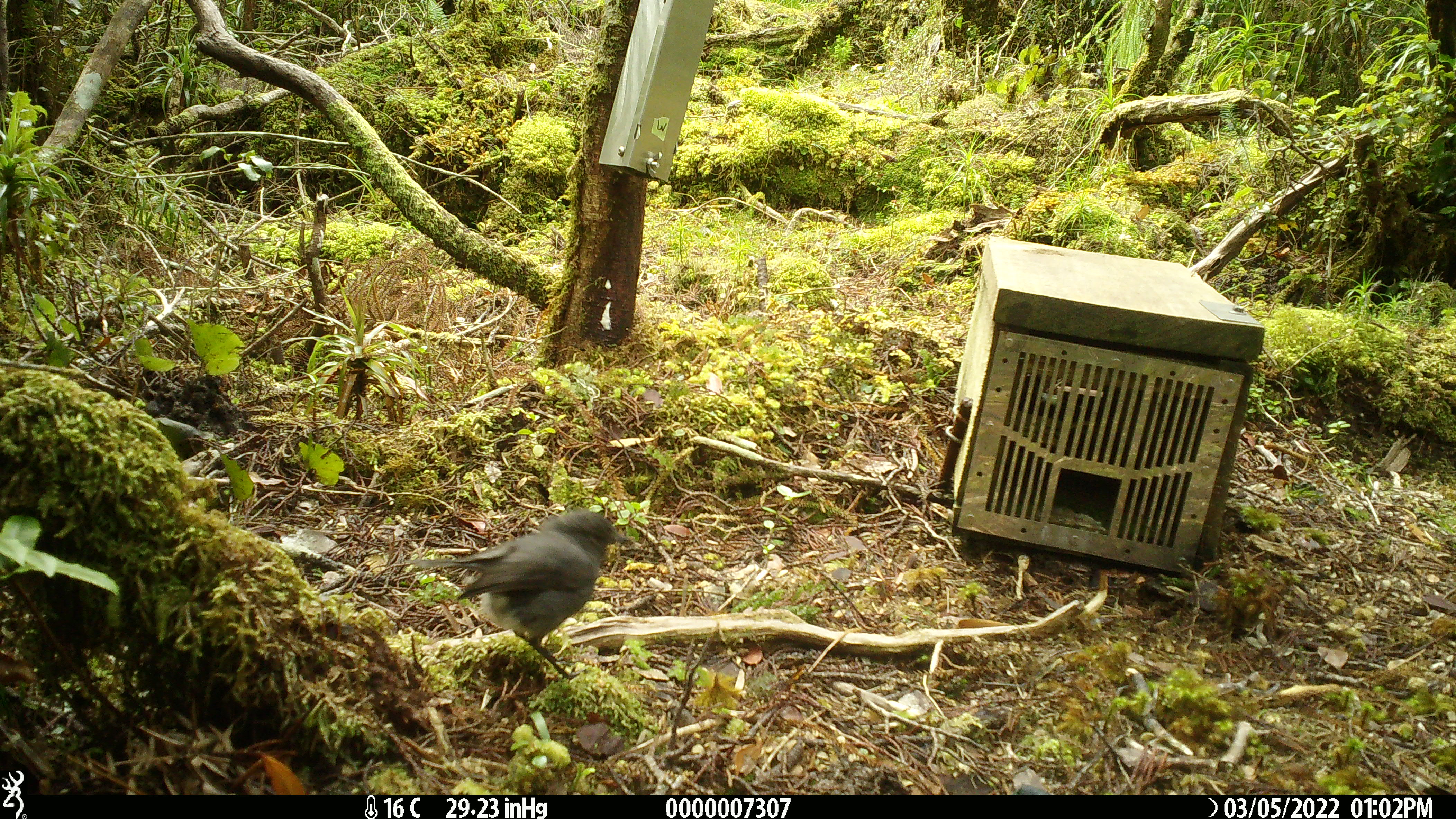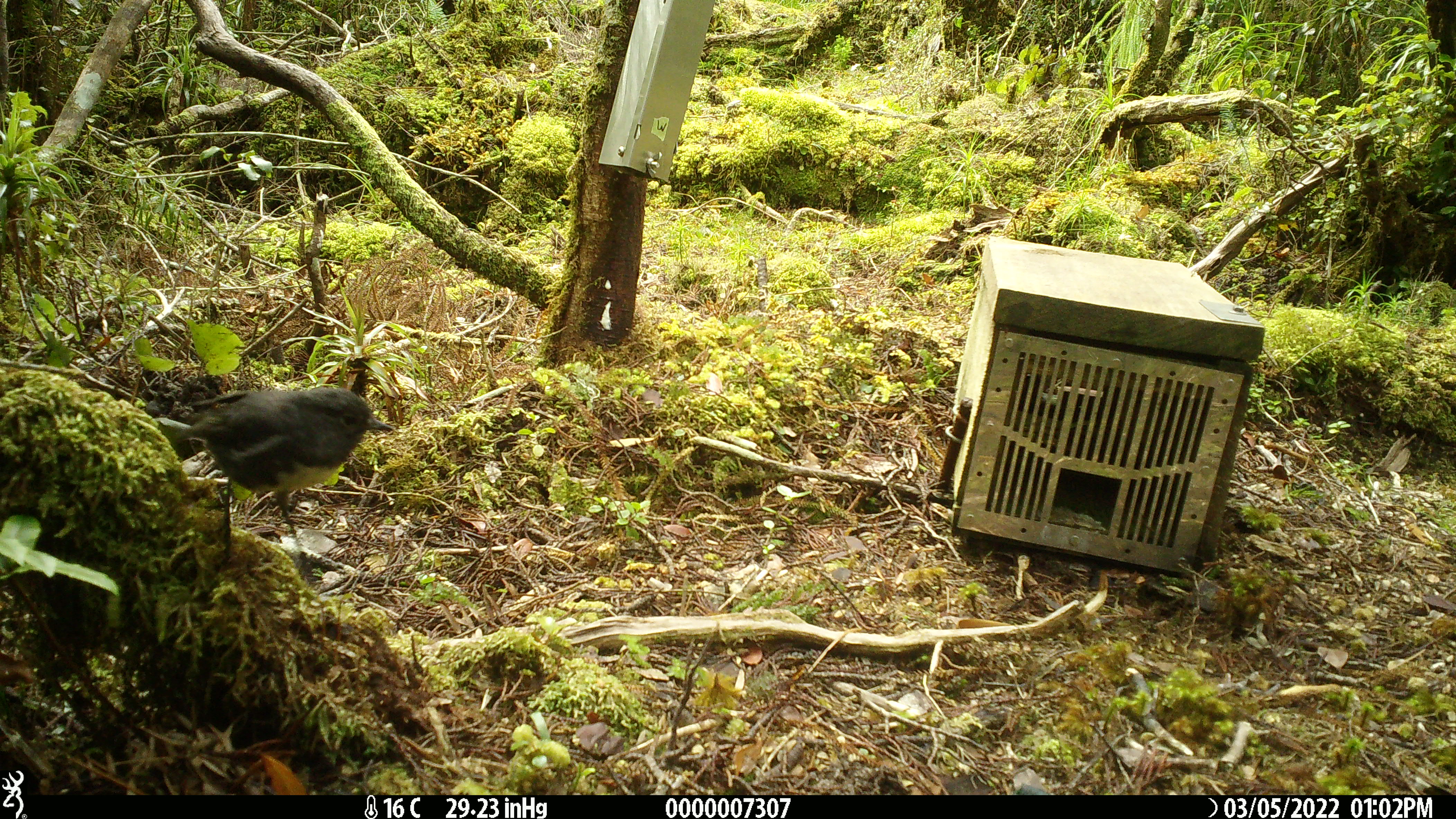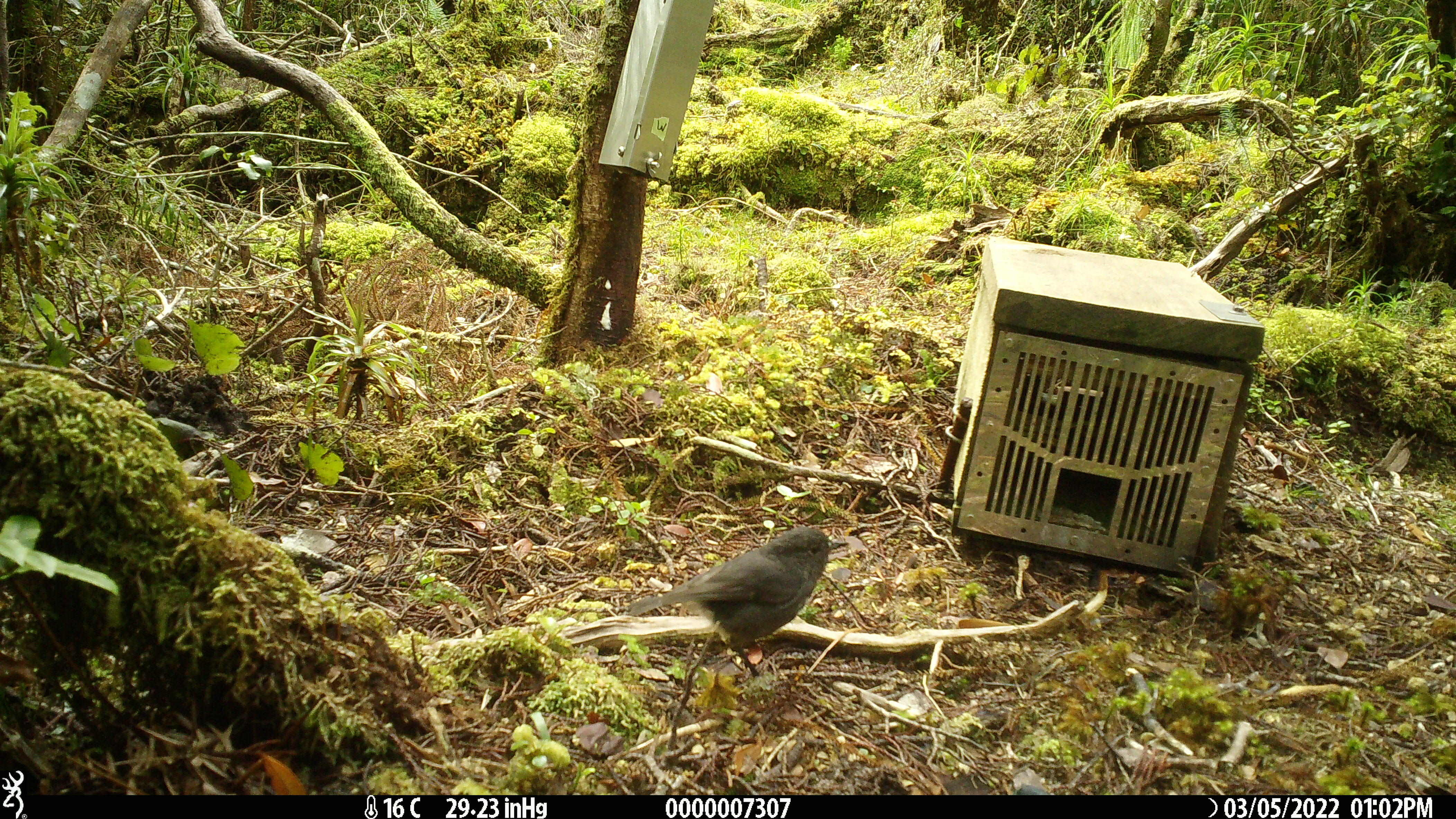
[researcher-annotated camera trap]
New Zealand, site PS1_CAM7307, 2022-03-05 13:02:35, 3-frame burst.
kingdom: Animalia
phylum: Chordata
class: Aves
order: Passeriformes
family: Petroicidae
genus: Petroica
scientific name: Petroica australis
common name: new zealand robin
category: robin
Robin (new zealand robin) (Petroica australis).